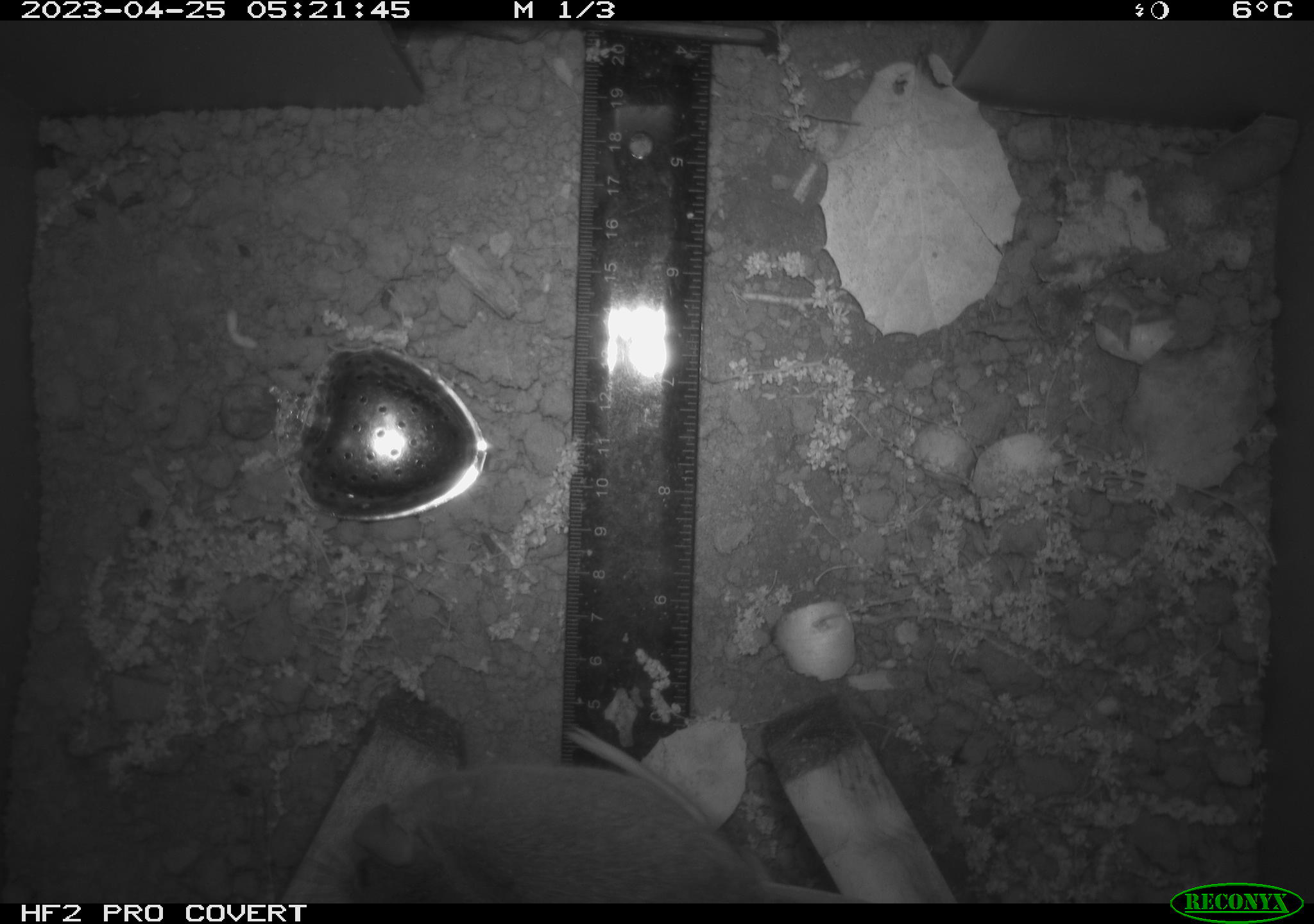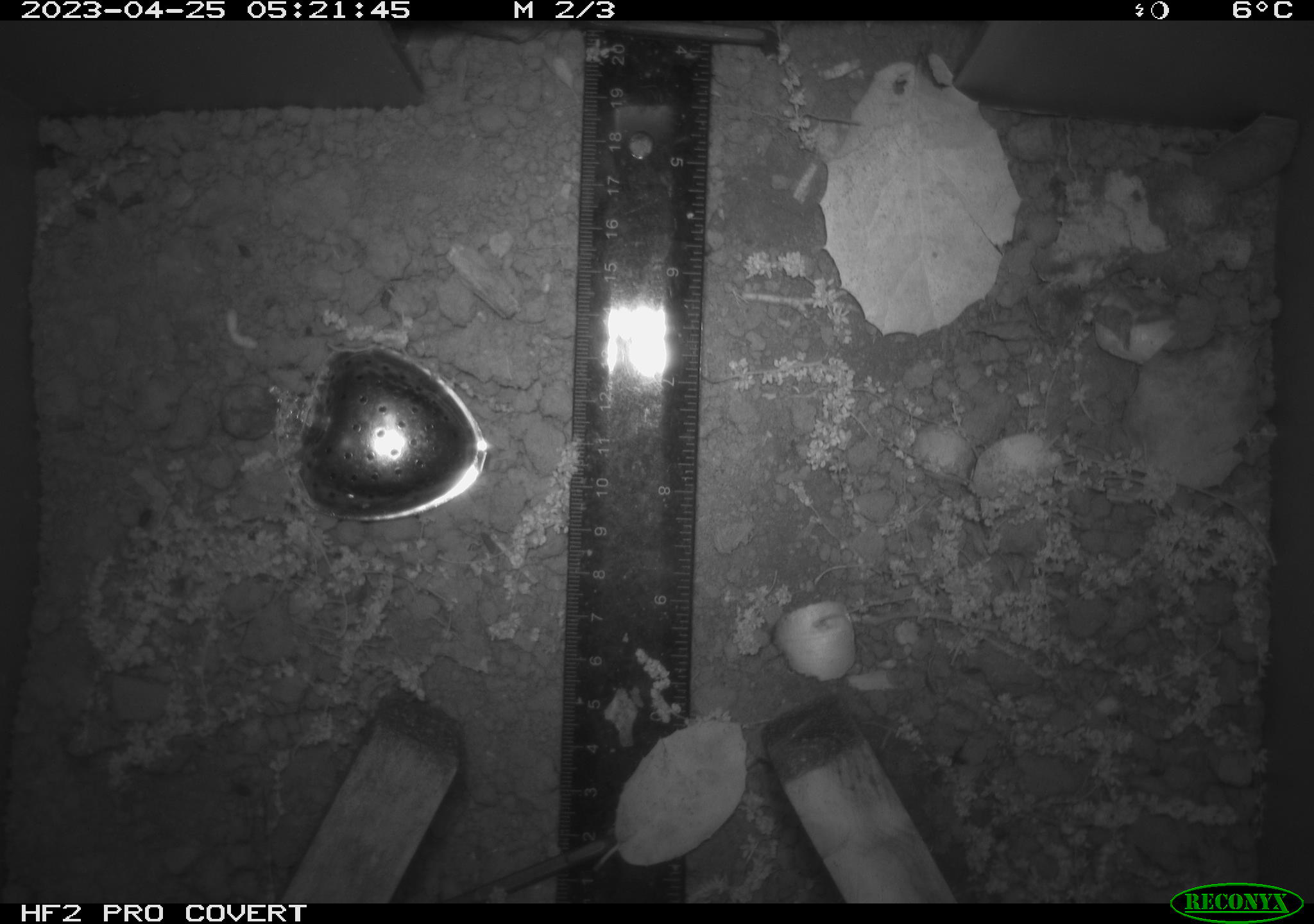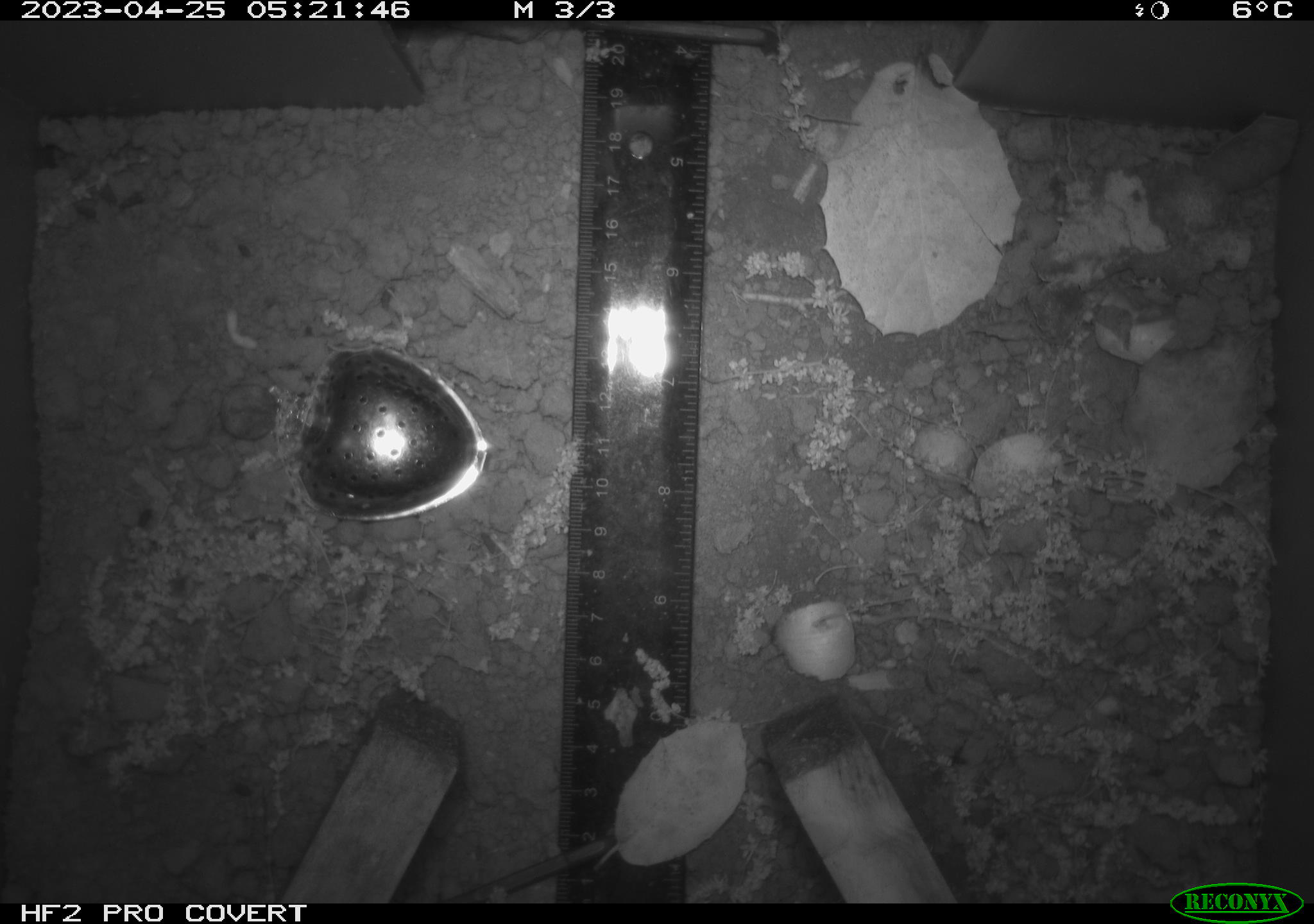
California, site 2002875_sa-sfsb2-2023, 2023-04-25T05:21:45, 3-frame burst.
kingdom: Animalia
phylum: Chordata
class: Mammalia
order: Rodentia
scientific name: Rodentia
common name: mouse species